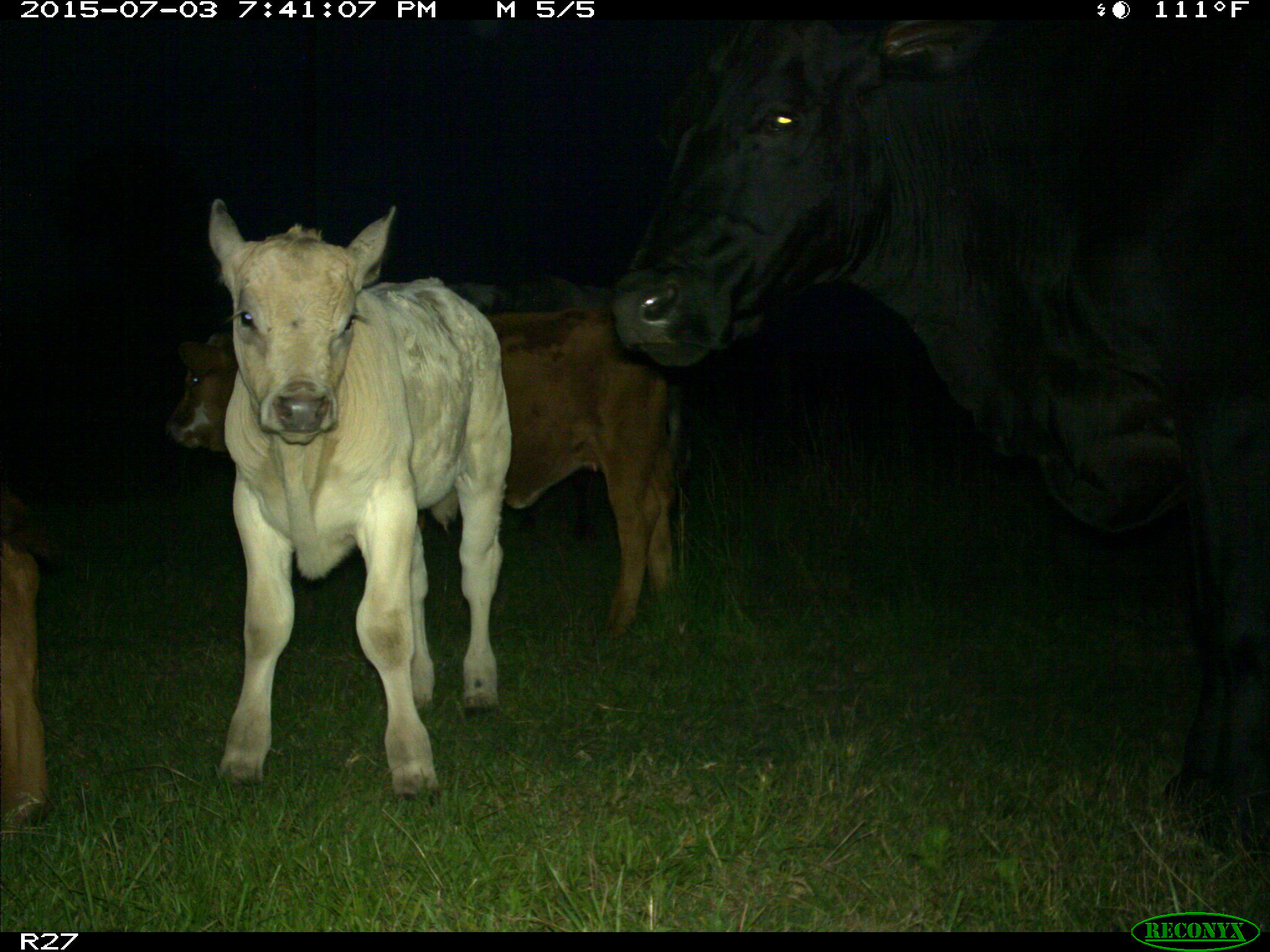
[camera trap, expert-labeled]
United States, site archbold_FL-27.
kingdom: Animalia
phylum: Chordata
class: Mammalia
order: Artiodactyla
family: Bovidae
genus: Bos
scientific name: Bos taurus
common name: domestic cow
Bos taurus (domestic cow).